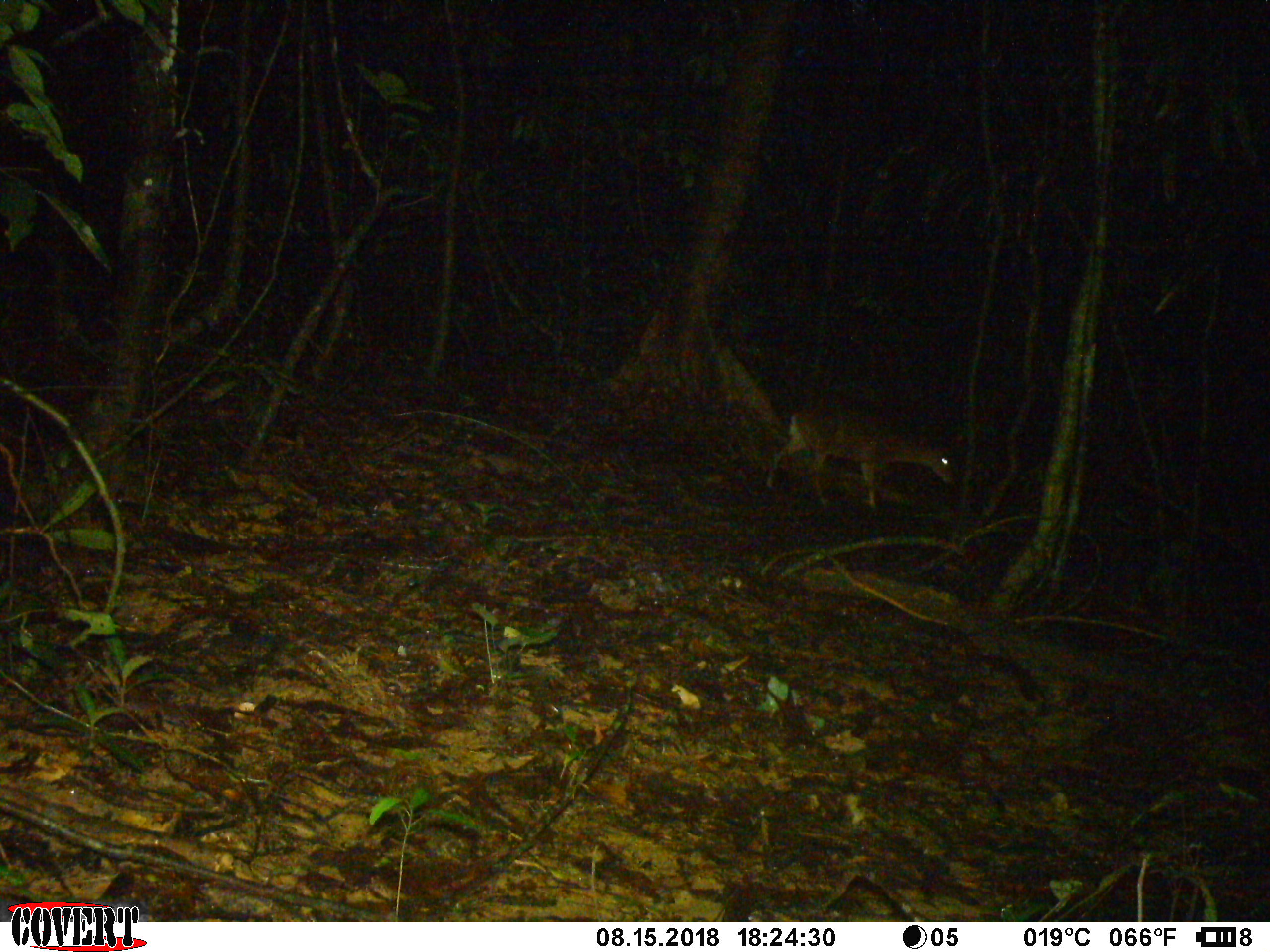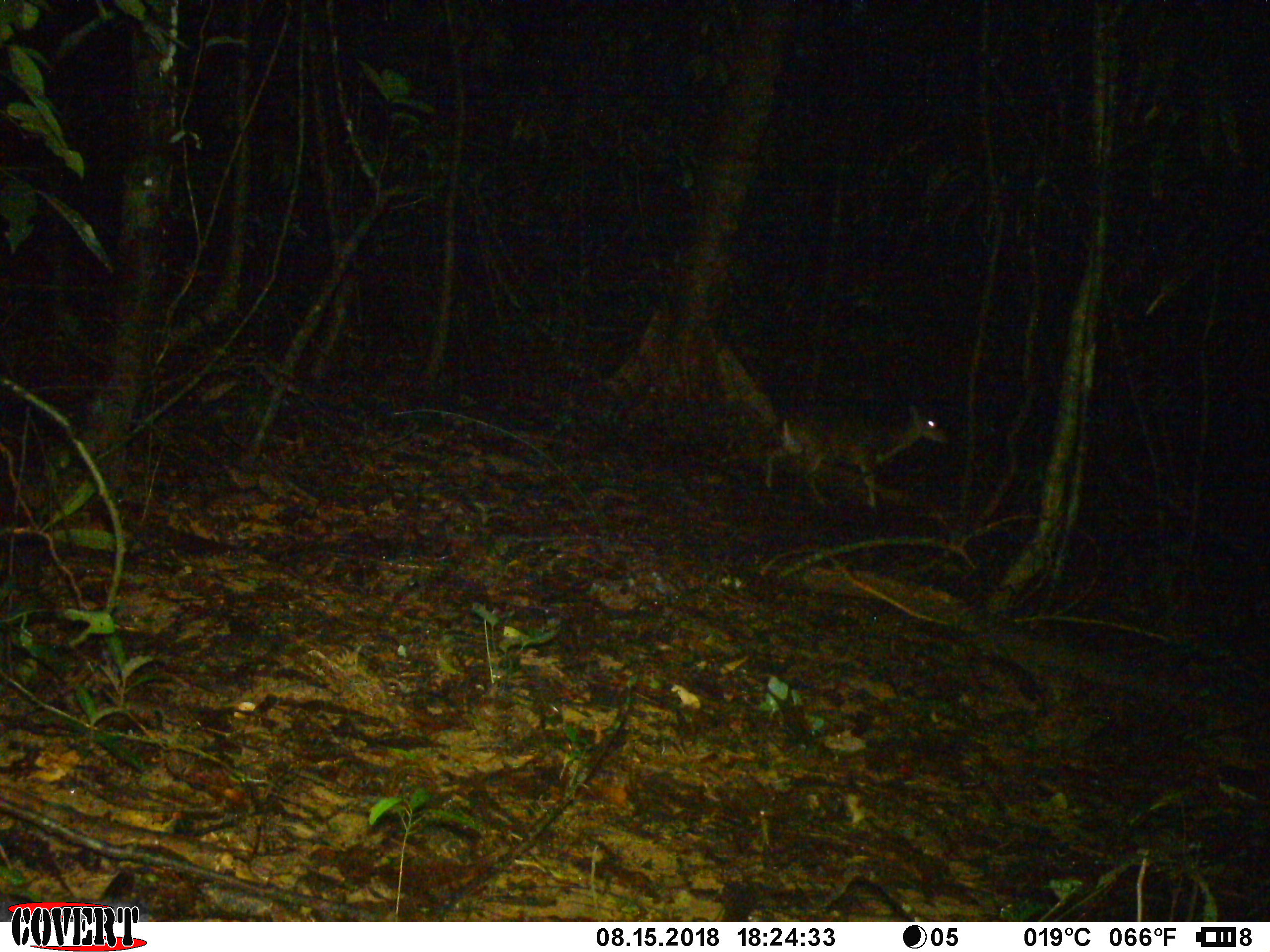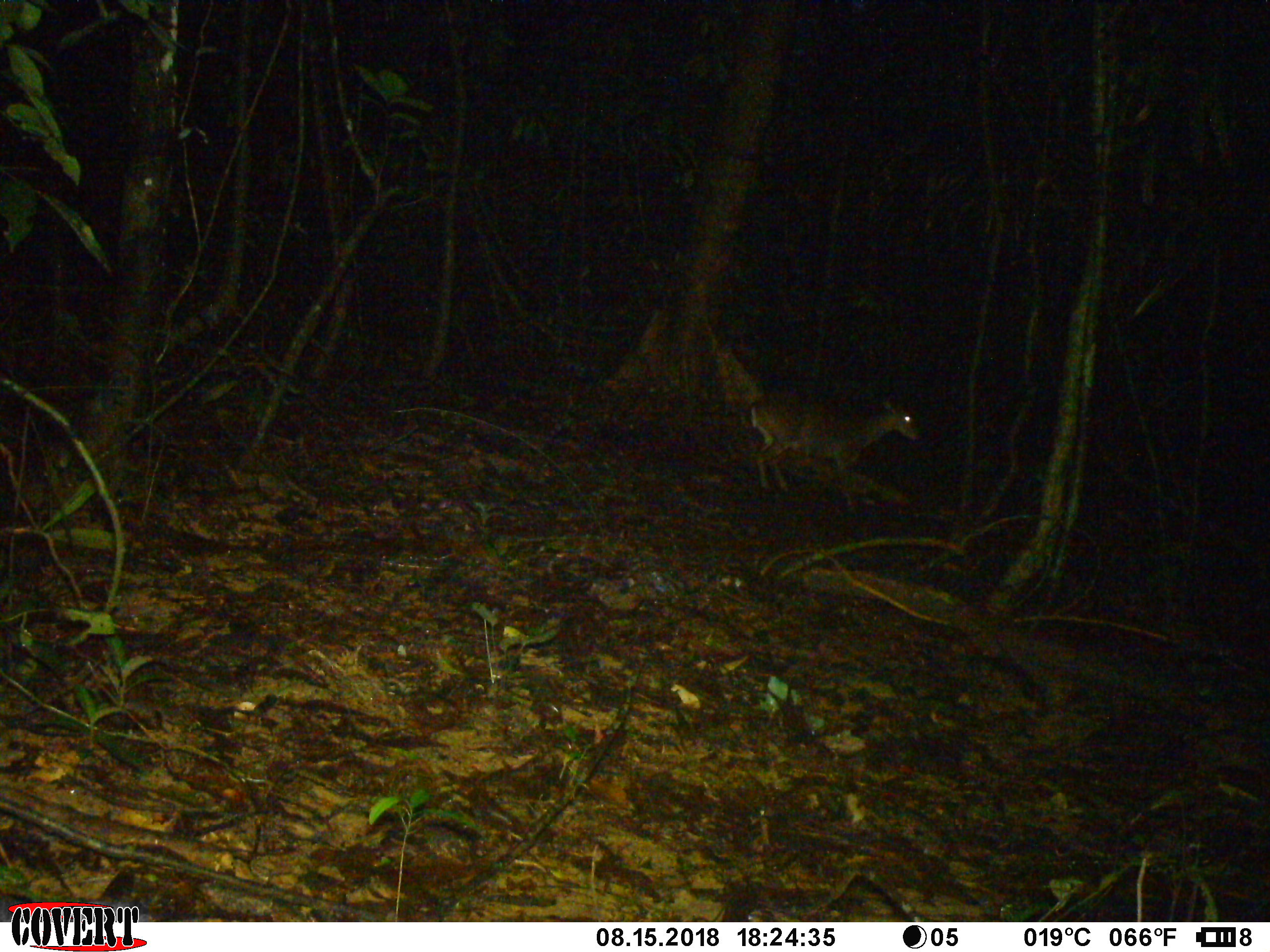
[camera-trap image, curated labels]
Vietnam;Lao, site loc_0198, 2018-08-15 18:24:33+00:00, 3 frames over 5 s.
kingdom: Animalia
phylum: Chordata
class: Mammalia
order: Artiodactyla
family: Cervidae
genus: Muntiacus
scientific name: Muntiacus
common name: muntjacs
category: unidentified muntjac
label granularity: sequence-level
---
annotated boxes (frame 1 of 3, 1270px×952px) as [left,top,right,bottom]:
unidentified muntjac: [765,402,957,510]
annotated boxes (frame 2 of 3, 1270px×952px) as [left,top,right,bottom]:
unidentified muntjac: [764,403,952,511]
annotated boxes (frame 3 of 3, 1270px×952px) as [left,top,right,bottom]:
unidentified muntjac: [753,389,921,508]